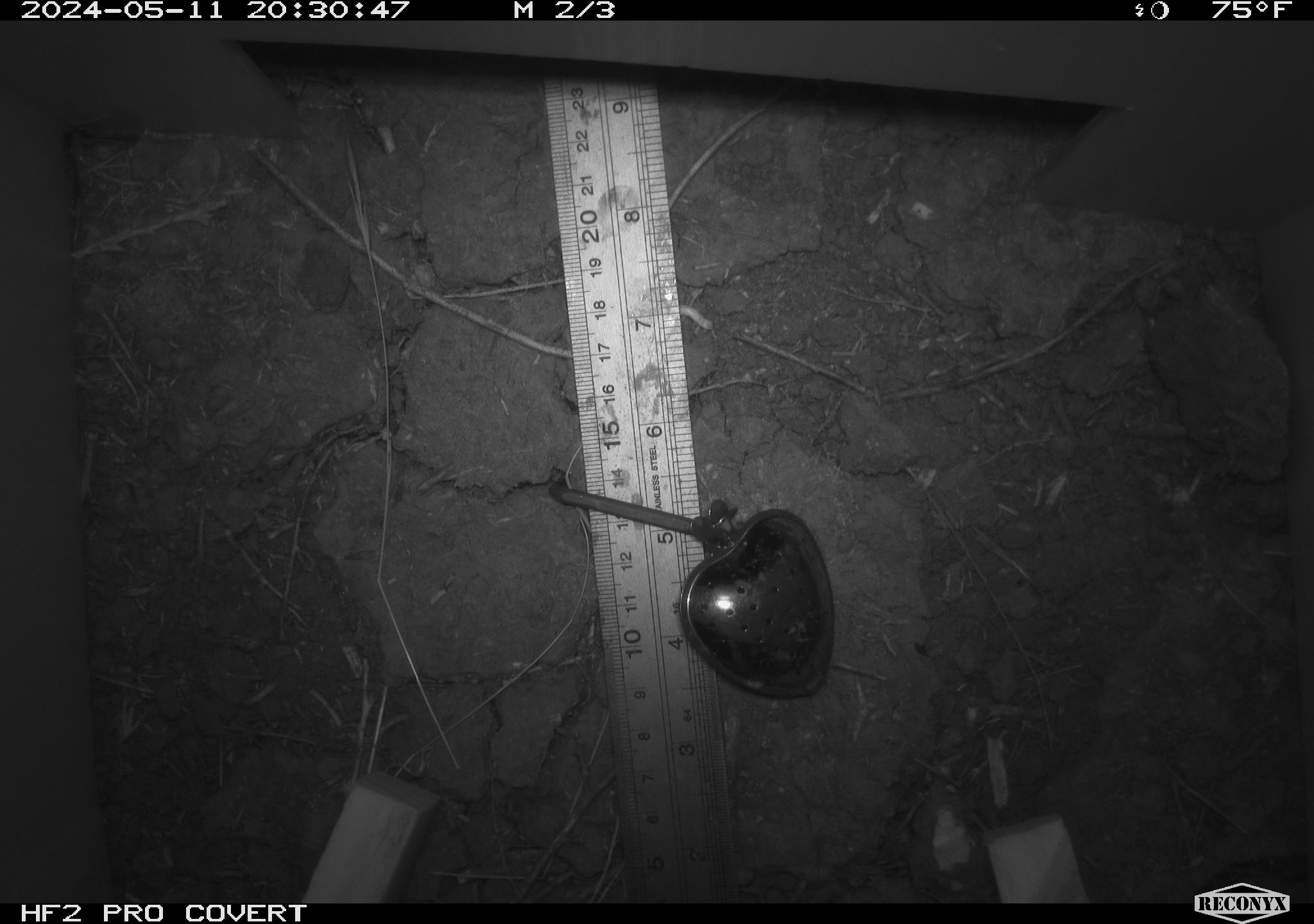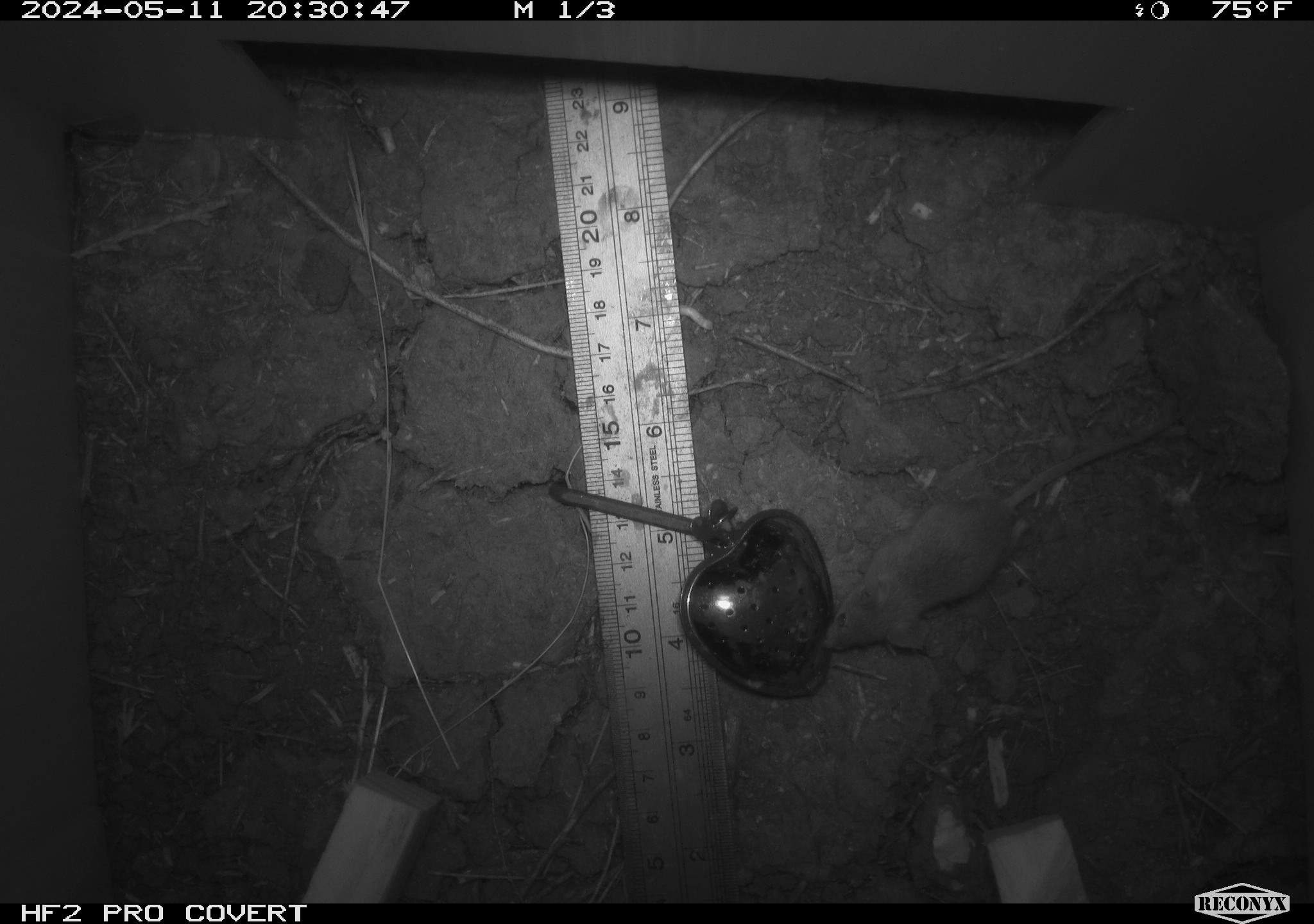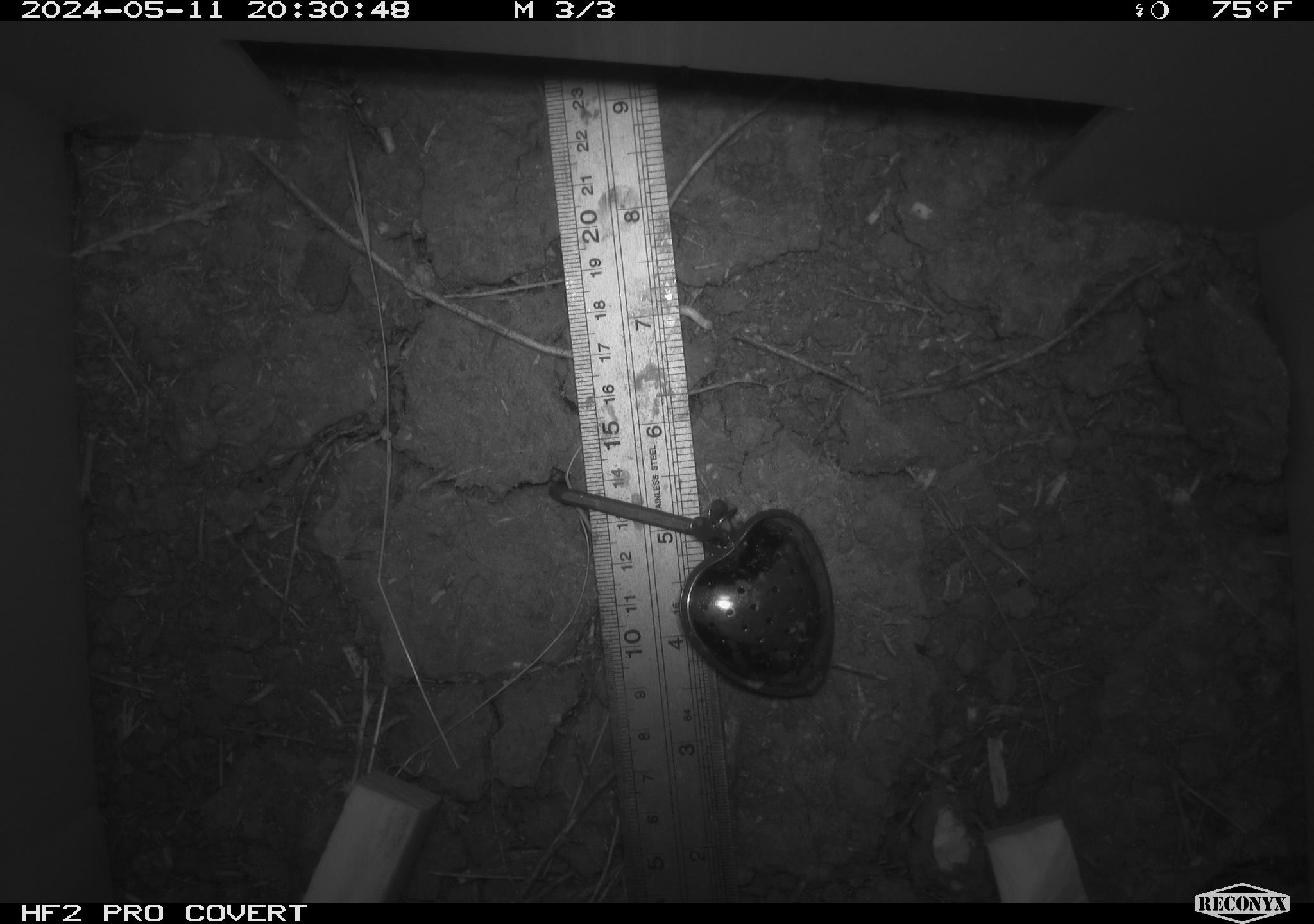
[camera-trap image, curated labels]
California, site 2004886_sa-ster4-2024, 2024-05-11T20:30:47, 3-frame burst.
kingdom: Animalia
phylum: Chordata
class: Mammalia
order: Rodentia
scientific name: Rodentia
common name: mouse species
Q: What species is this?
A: Mouse species (Rodentia).